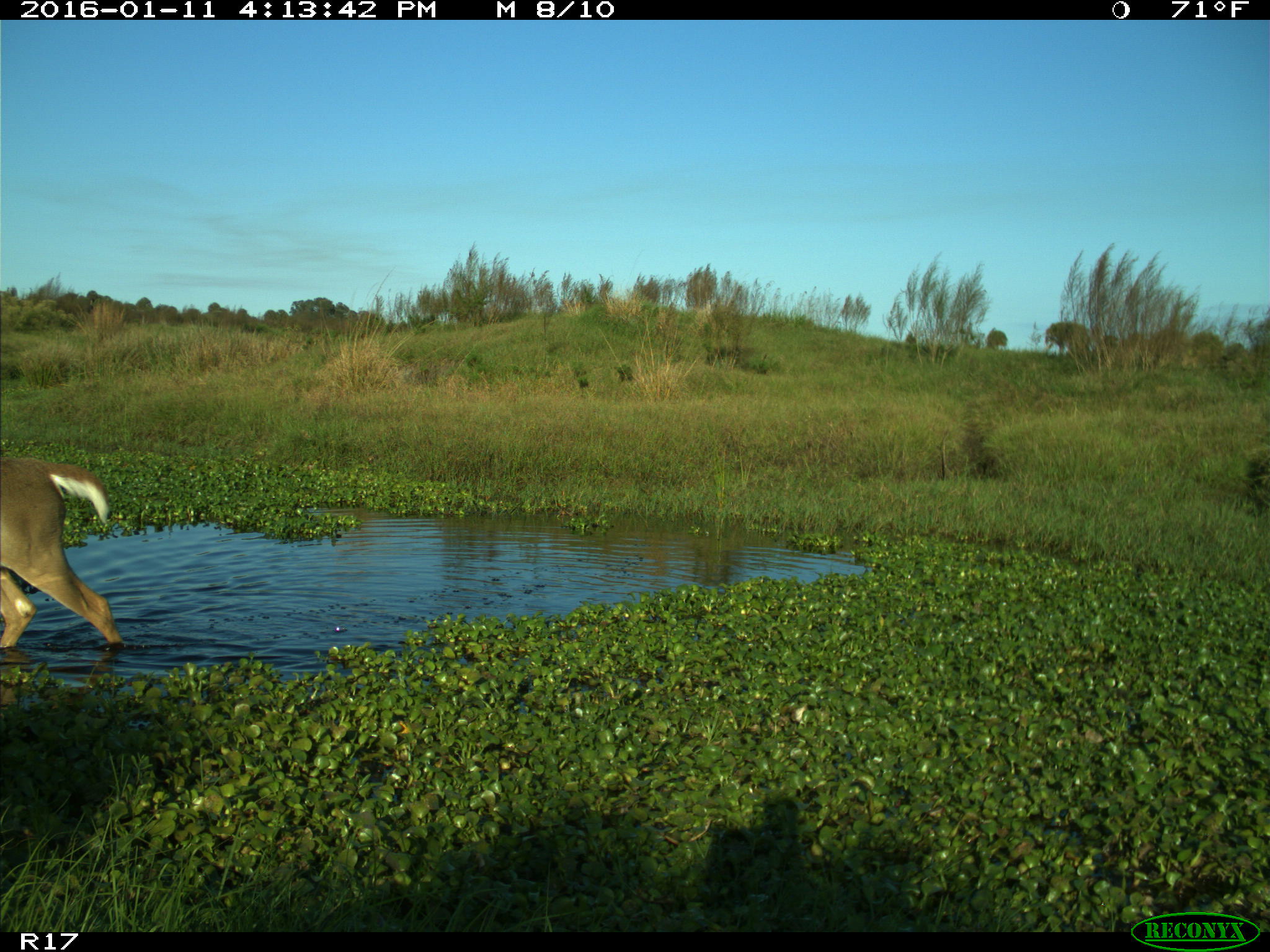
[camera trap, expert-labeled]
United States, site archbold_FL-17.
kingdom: Animalia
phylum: Chordata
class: Mammalia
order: Artiodactyla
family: Cervidae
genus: Odocoileus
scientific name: Odocoileus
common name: deer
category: unidentified deer